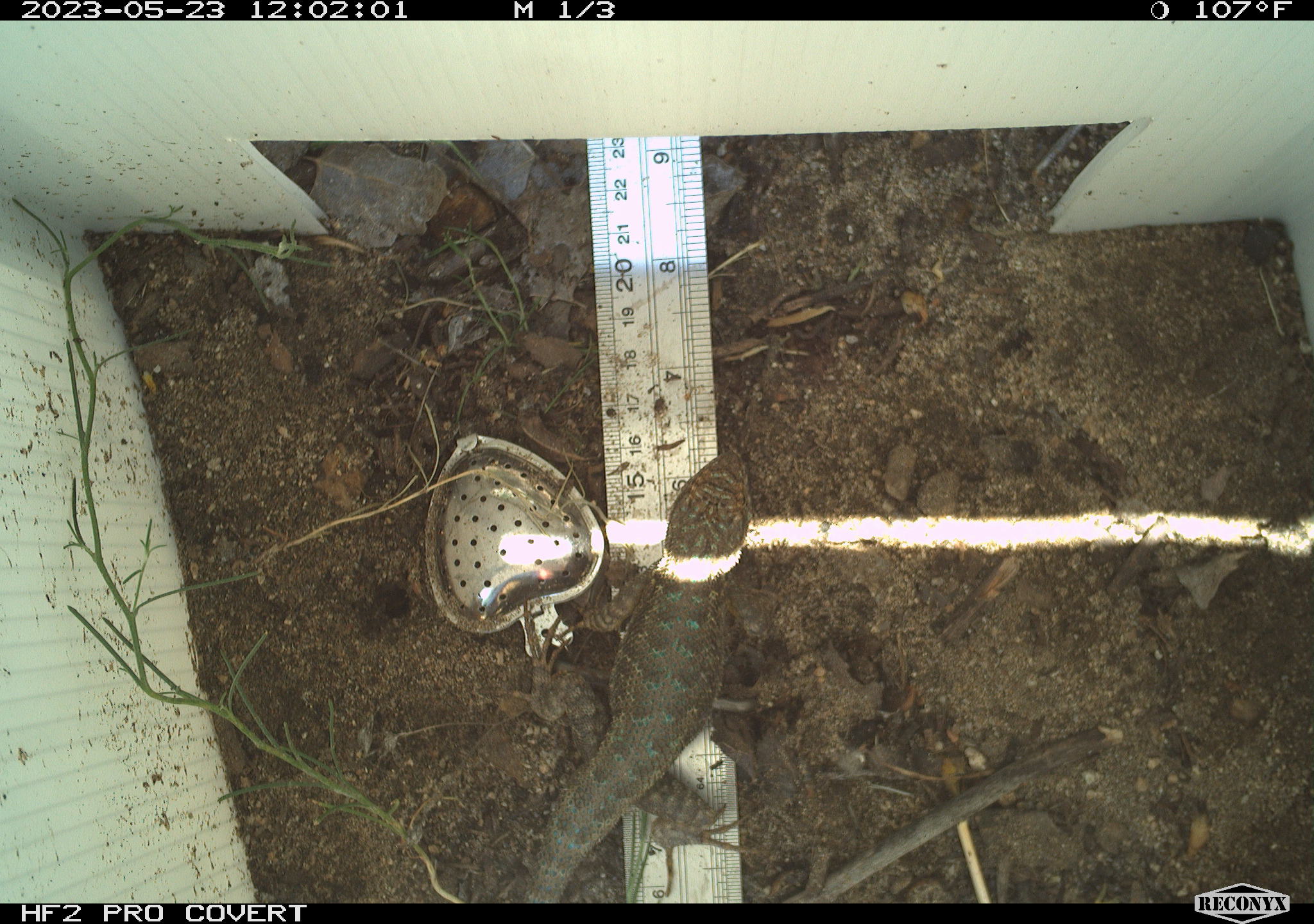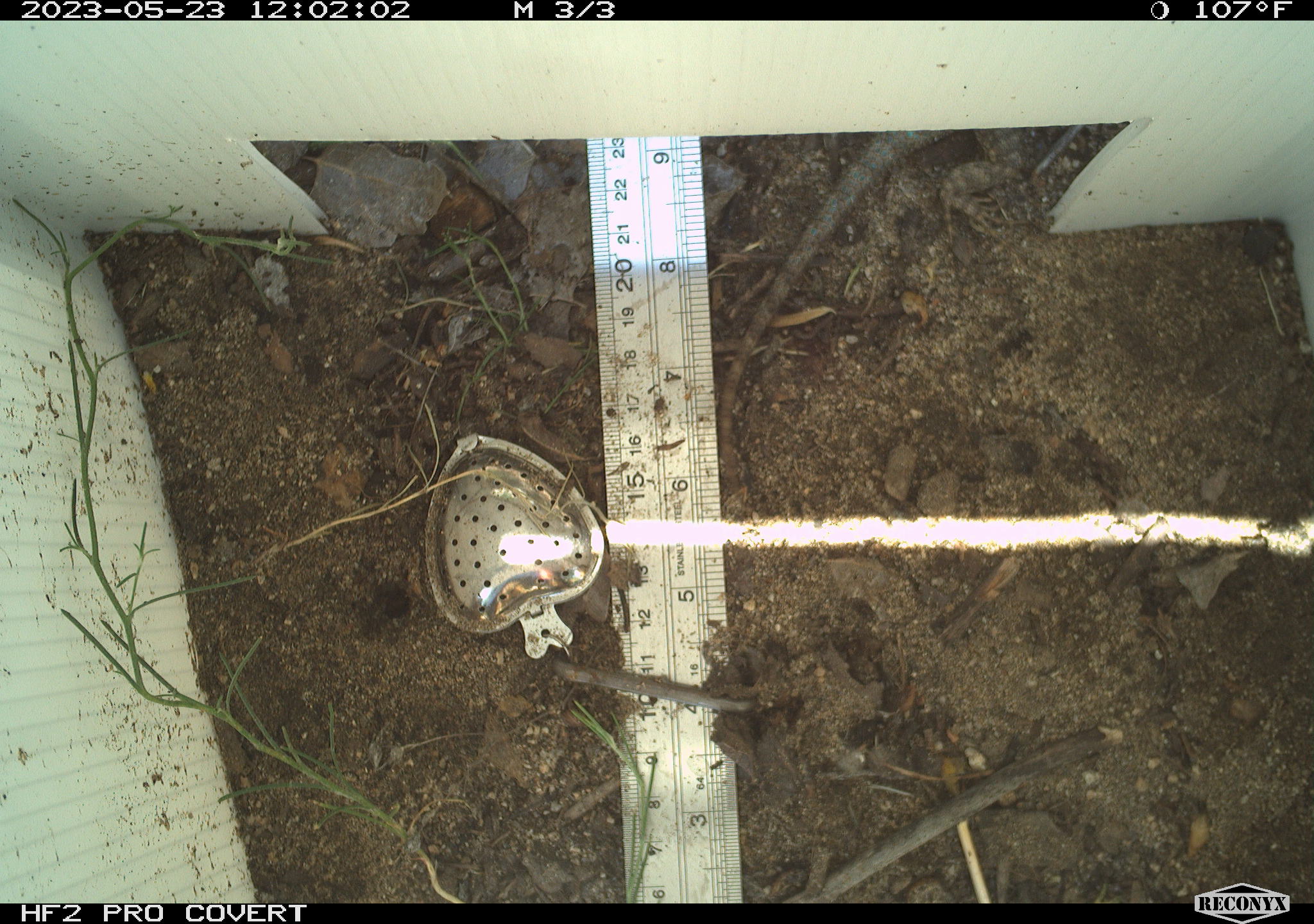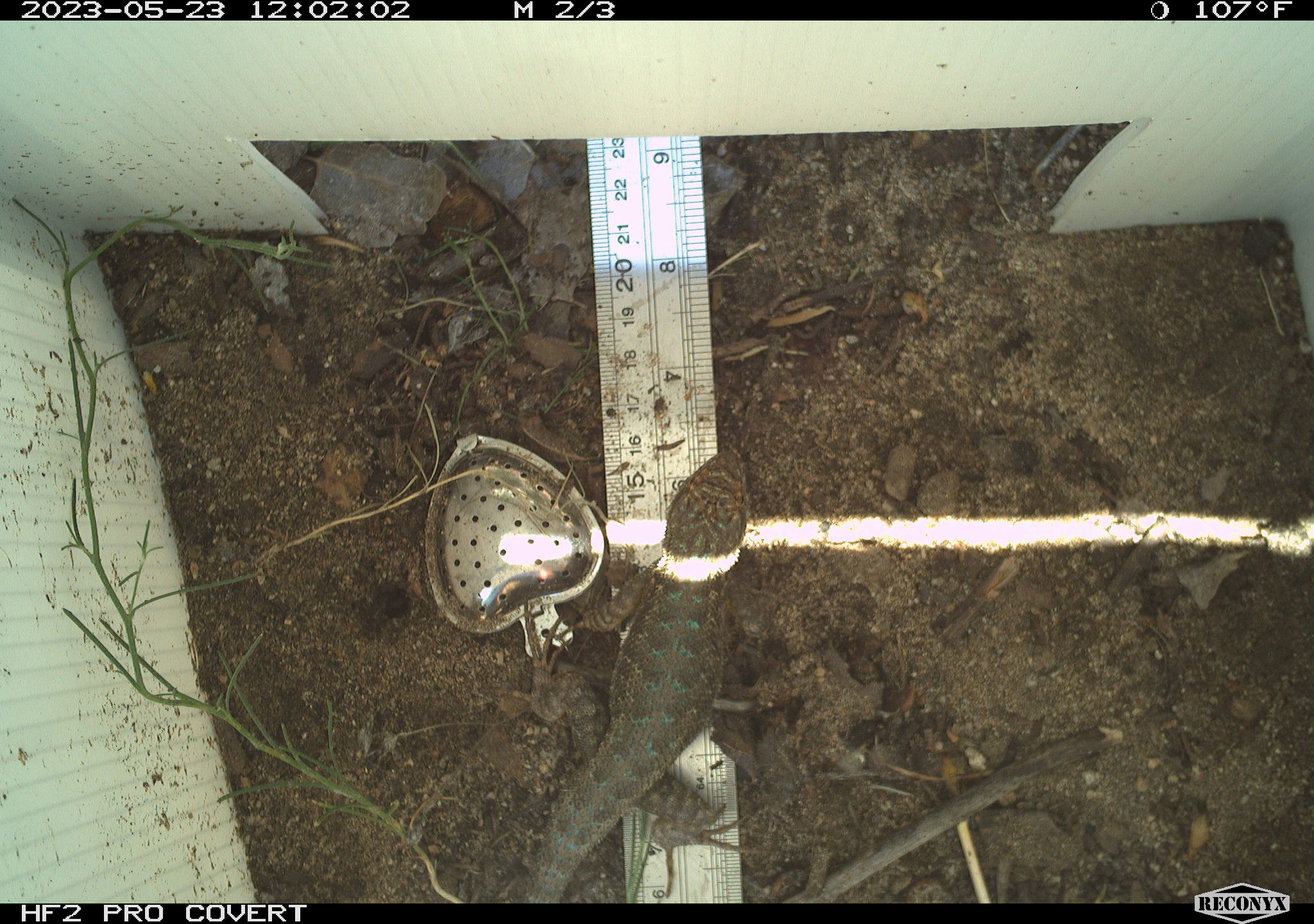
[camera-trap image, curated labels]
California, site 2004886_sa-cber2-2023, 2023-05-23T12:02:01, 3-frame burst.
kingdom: Animalia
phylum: Chordata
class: Reptilia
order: Squamata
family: Phrynosomatidae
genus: Sceloporus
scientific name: Sceloporus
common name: spiny lizards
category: sceloporus species